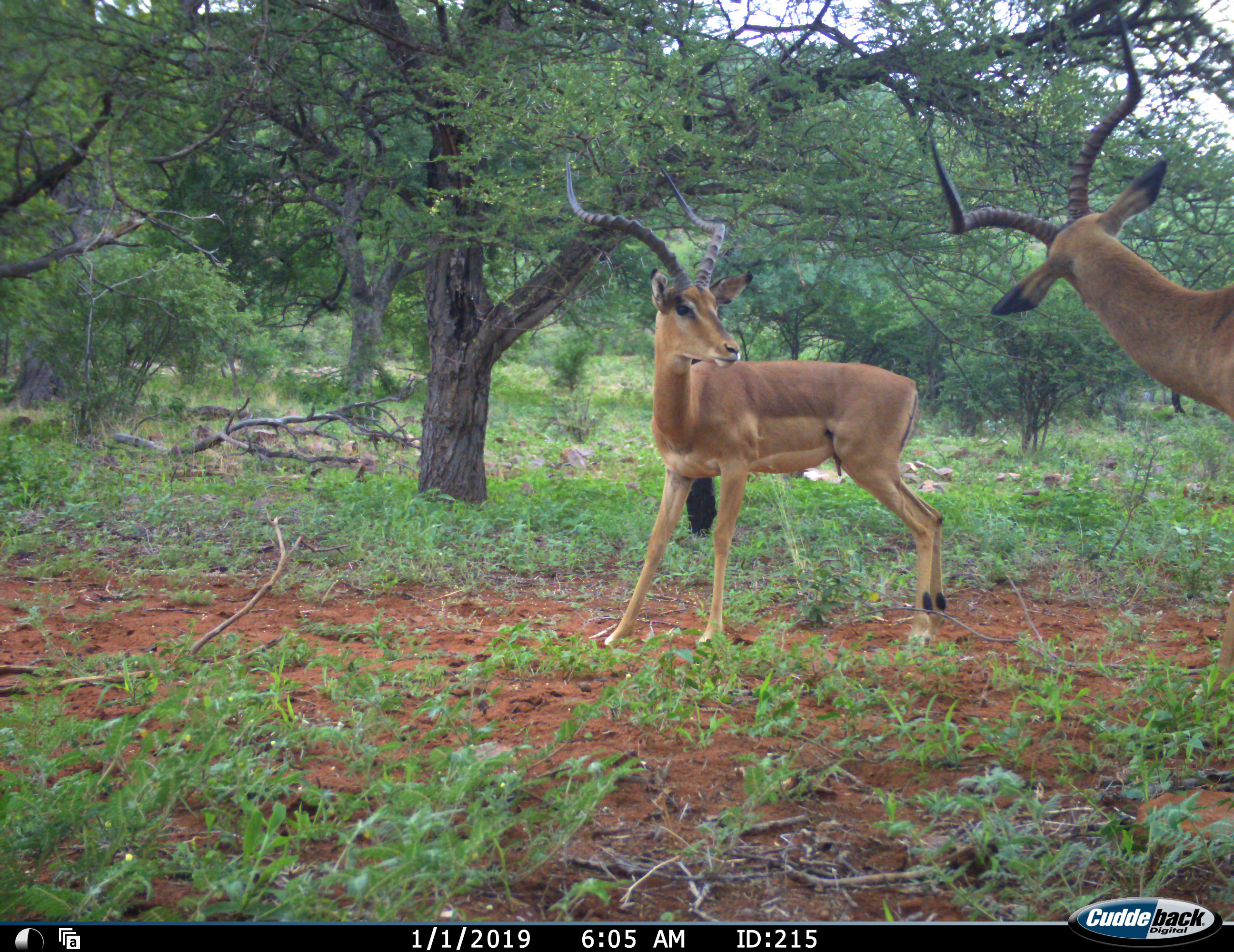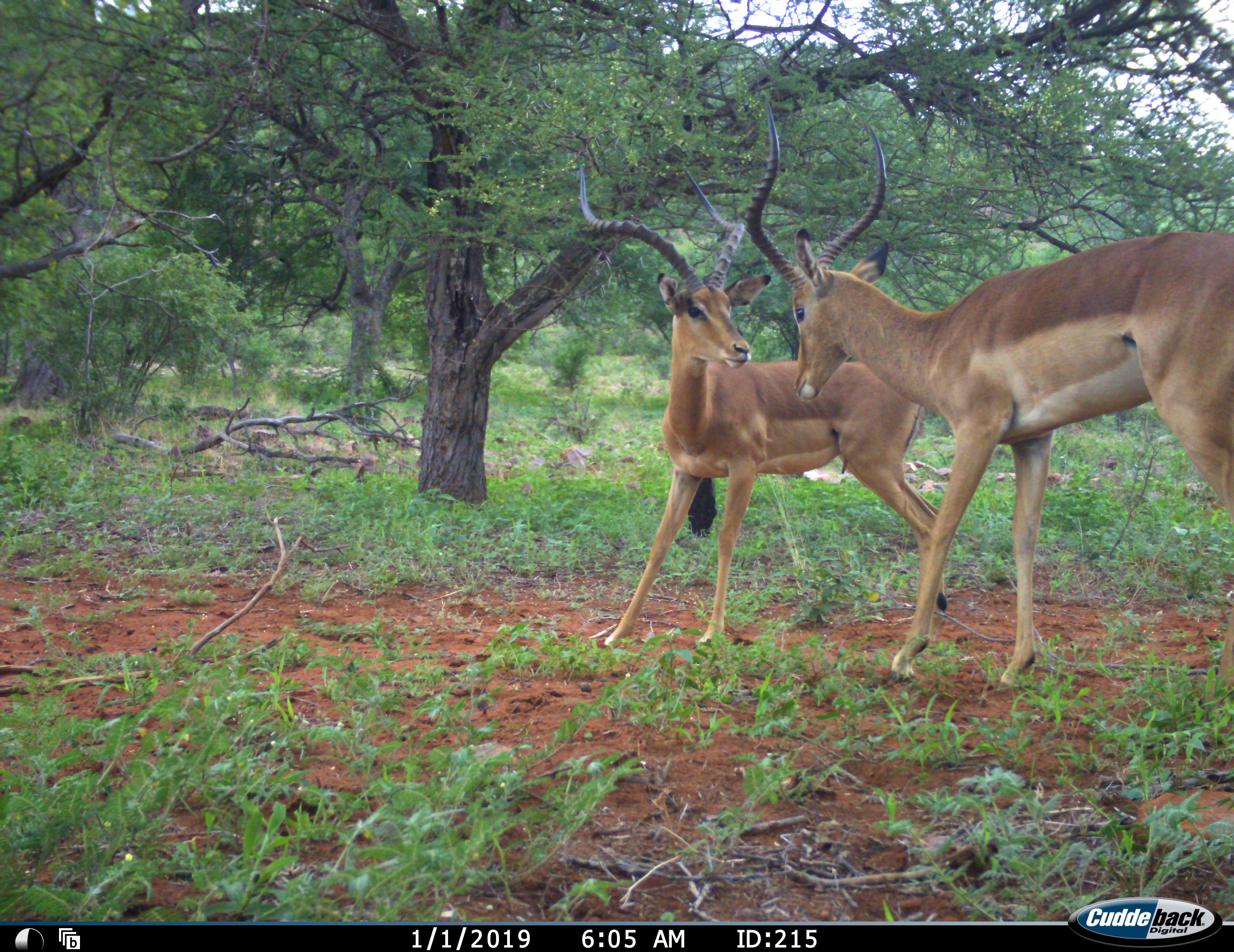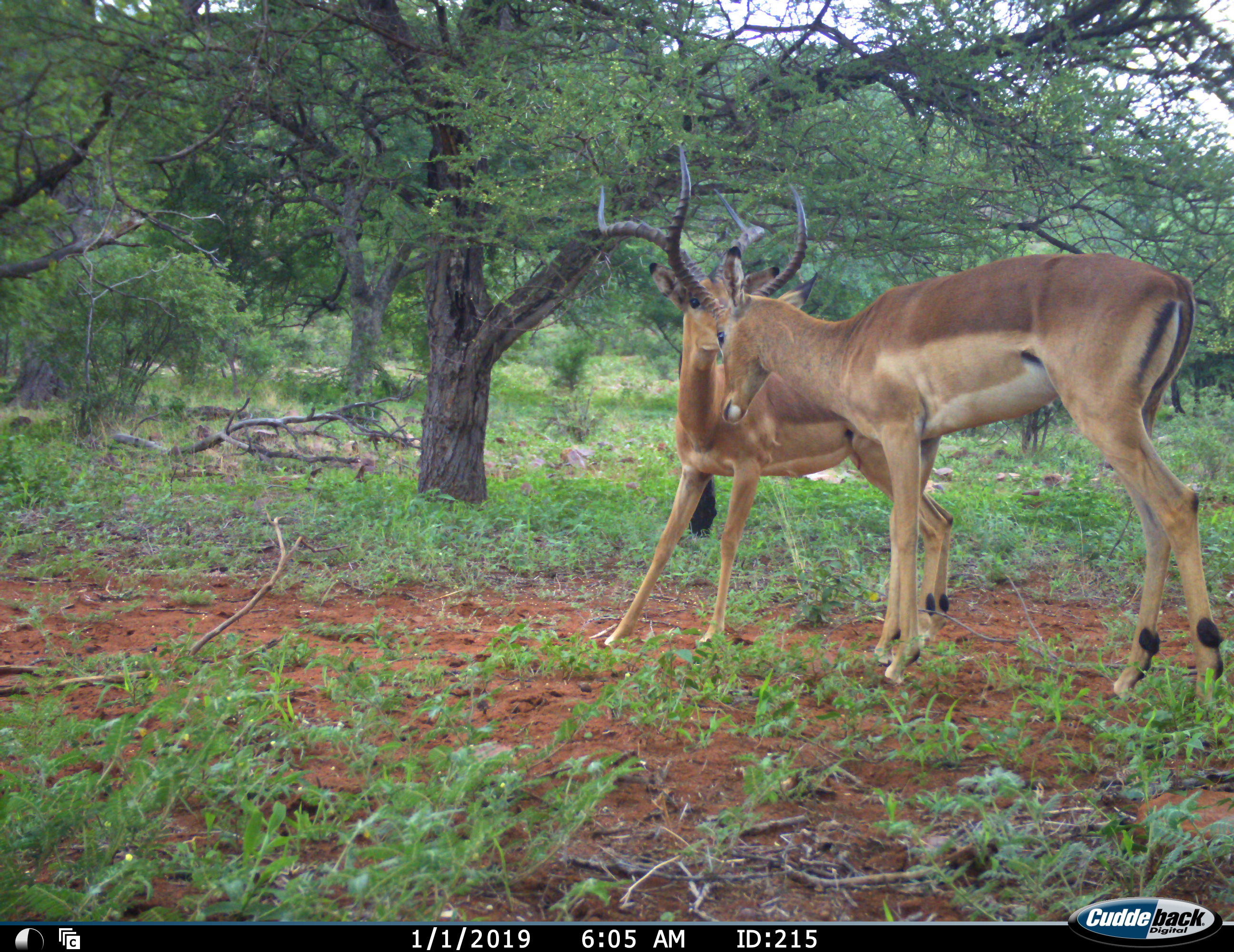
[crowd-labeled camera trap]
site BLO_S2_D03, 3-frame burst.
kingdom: Animalia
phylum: Chordata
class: Mammalia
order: Artiodactyla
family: Bovidae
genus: Aepyceros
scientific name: Aepyceros melampus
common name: impala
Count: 2.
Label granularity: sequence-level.